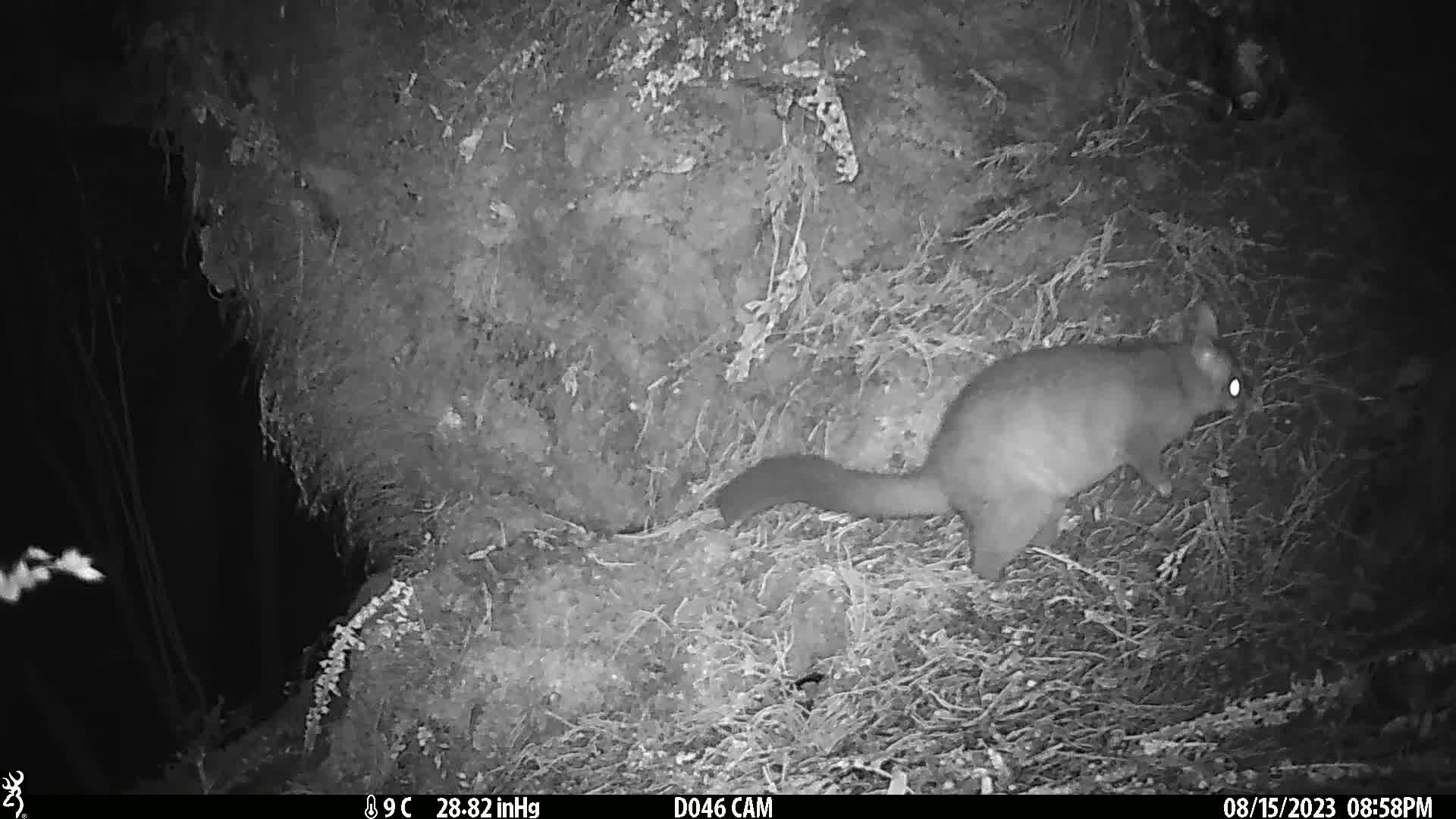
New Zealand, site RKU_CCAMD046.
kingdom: Animalia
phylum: Chordata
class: Mammalia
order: Diprotodontia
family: Phalangeridae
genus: Trichosurus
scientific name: Trichosurus vulpecula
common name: common brushtail possum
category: possum